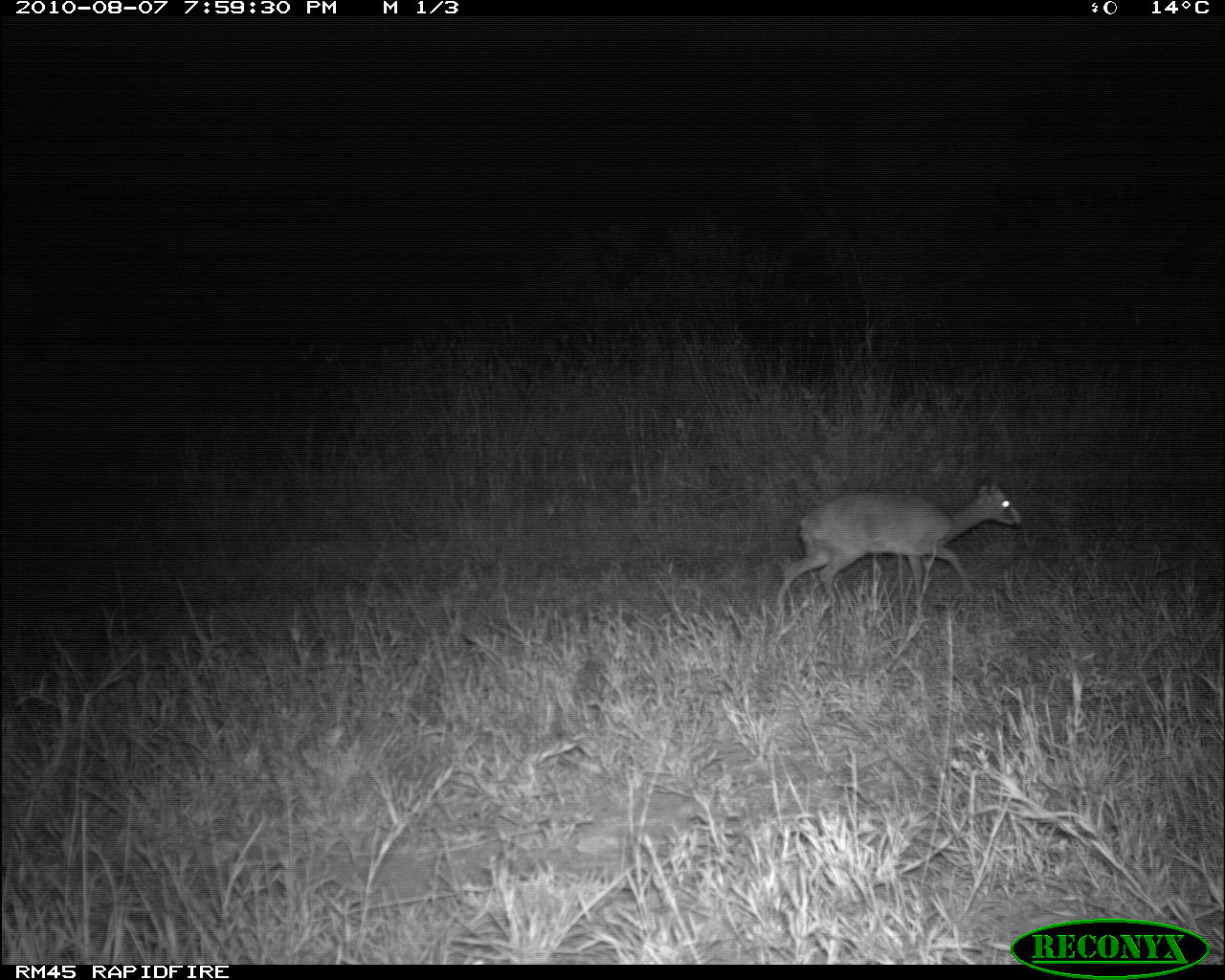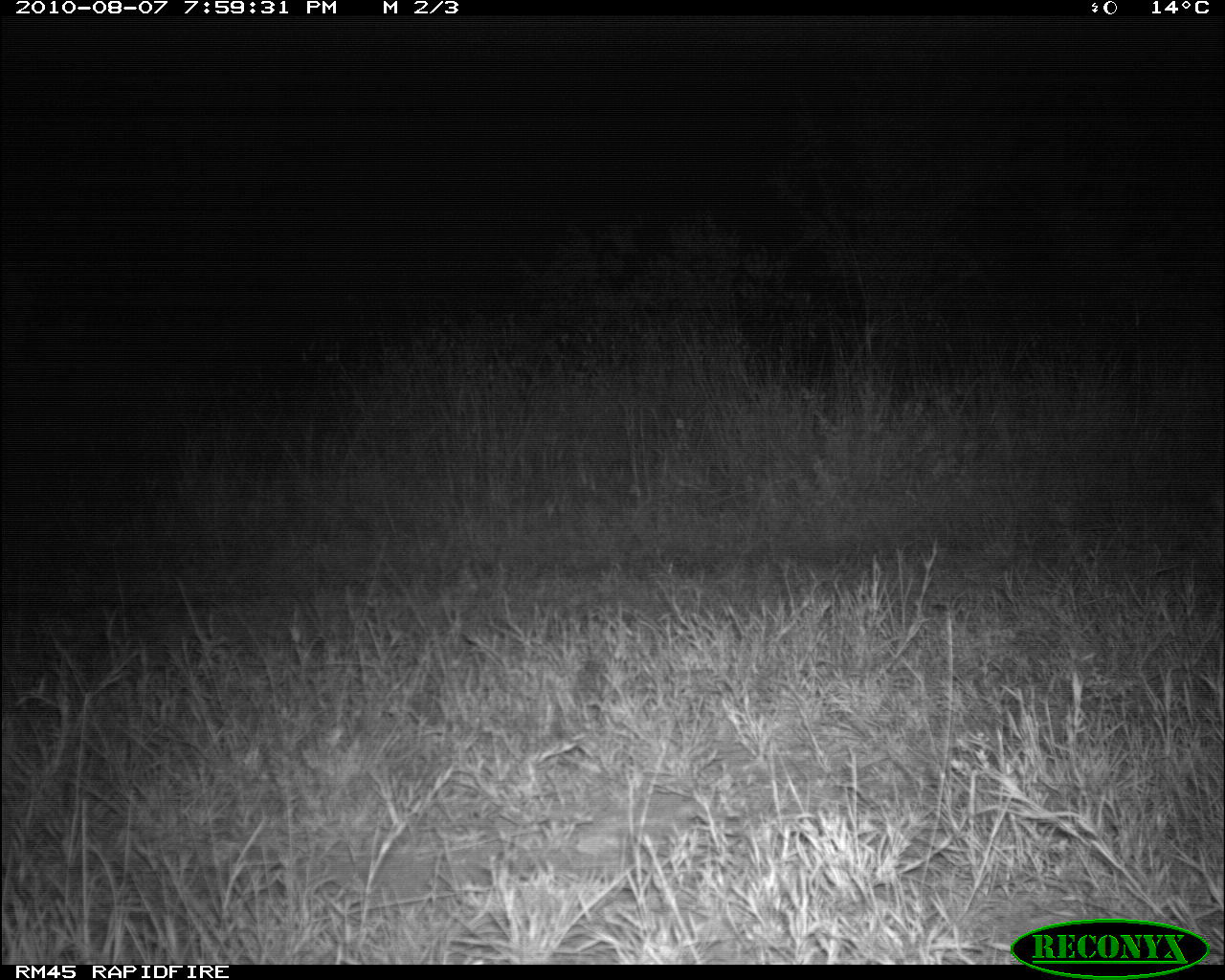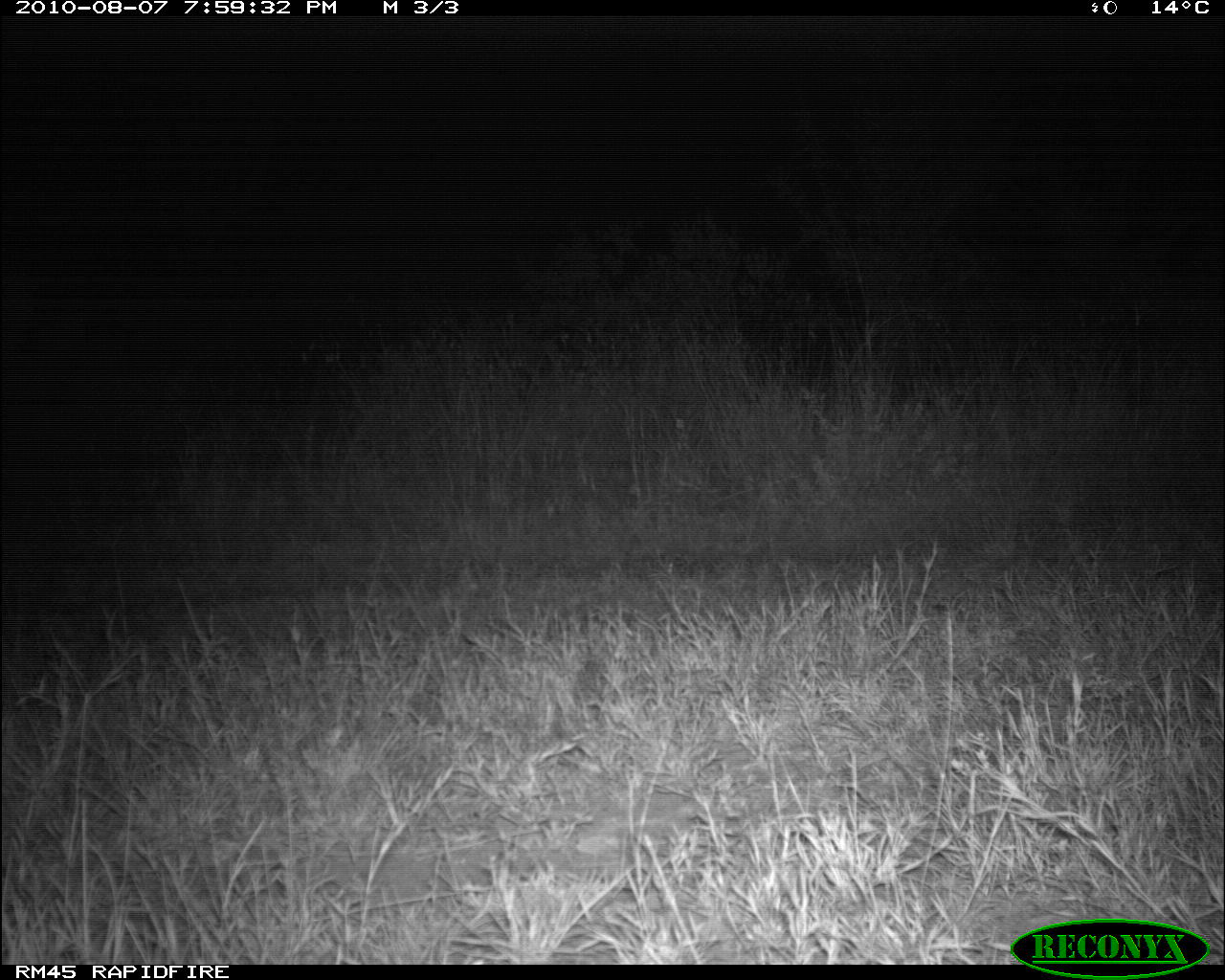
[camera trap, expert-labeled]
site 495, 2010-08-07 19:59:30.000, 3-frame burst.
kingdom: Animalia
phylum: Chordata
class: Mammalia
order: Artiodactyla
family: Bovidae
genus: Tragelaphus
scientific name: Tragelaphus oryx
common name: eland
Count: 1.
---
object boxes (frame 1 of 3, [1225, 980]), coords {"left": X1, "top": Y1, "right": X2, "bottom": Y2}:
tragelaphus oryx: {"left": 773, "top": 477, "right": 1021, "bottom": 616}